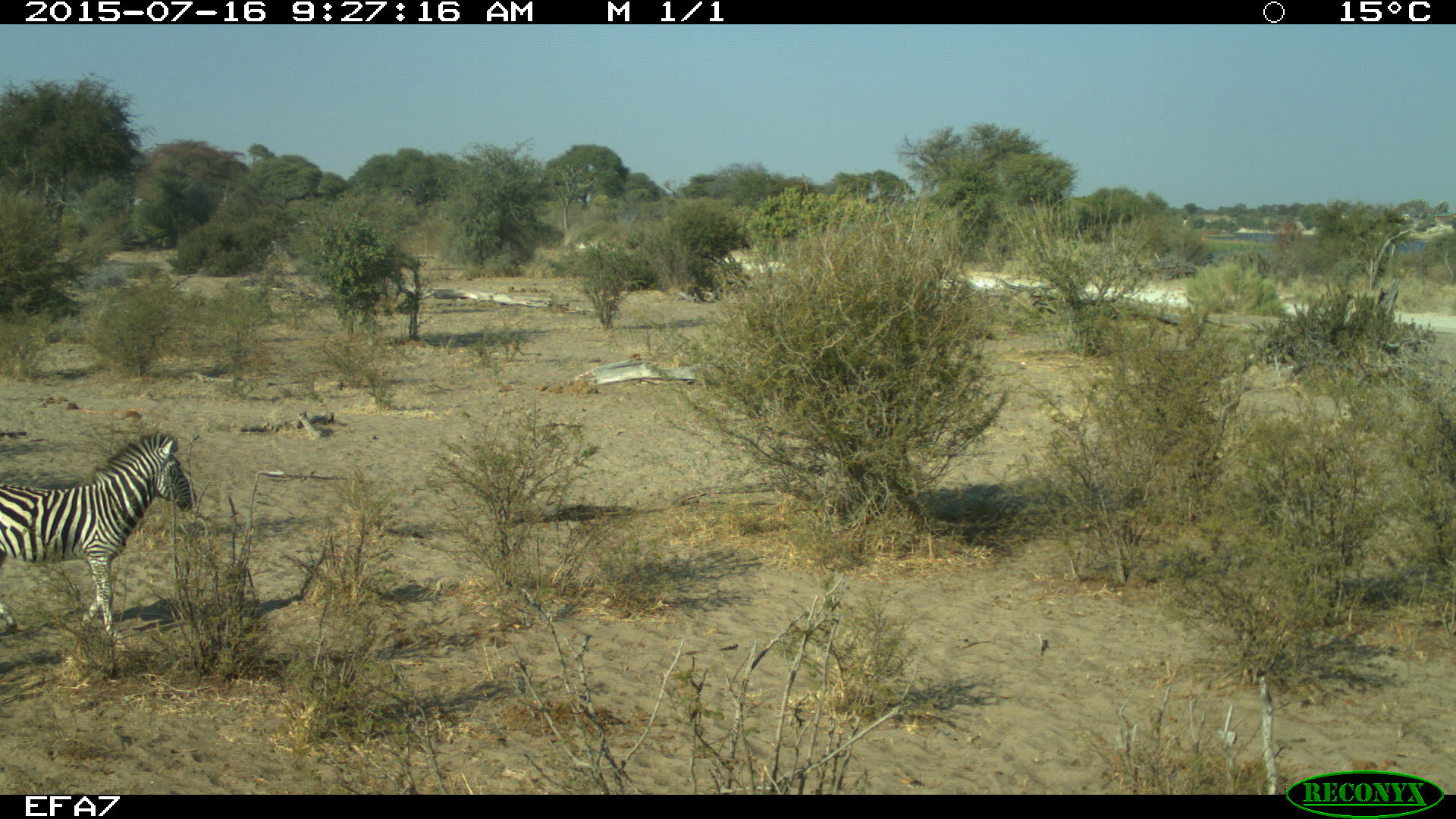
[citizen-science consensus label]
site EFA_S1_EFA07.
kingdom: Animalia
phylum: Chordata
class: Mammalia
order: Perissodactyla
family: Equidae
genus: Equus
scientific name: Equus quagga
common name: plains zebra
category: zebraplains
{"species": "zebraplains (plains zebra) (Equus quagga)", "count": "1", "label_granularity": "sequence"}